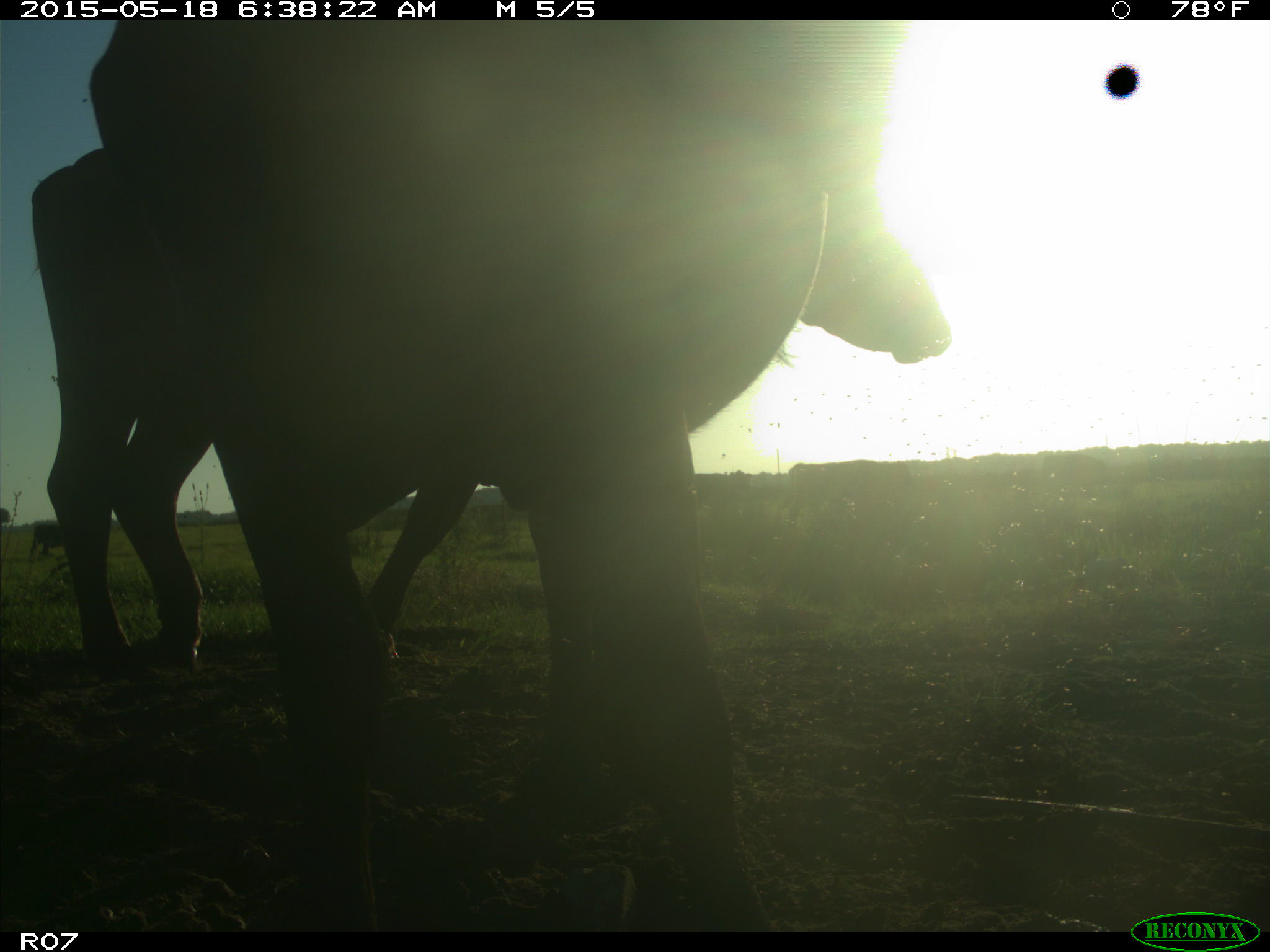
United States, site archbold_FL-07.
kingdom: Animalia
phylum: Chordata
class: Mammalia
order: Artiodactyla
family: Bovidae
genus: Bos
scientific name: Bos taurus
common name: domestic cow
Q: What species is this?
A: Bos taurus (domestic cow).